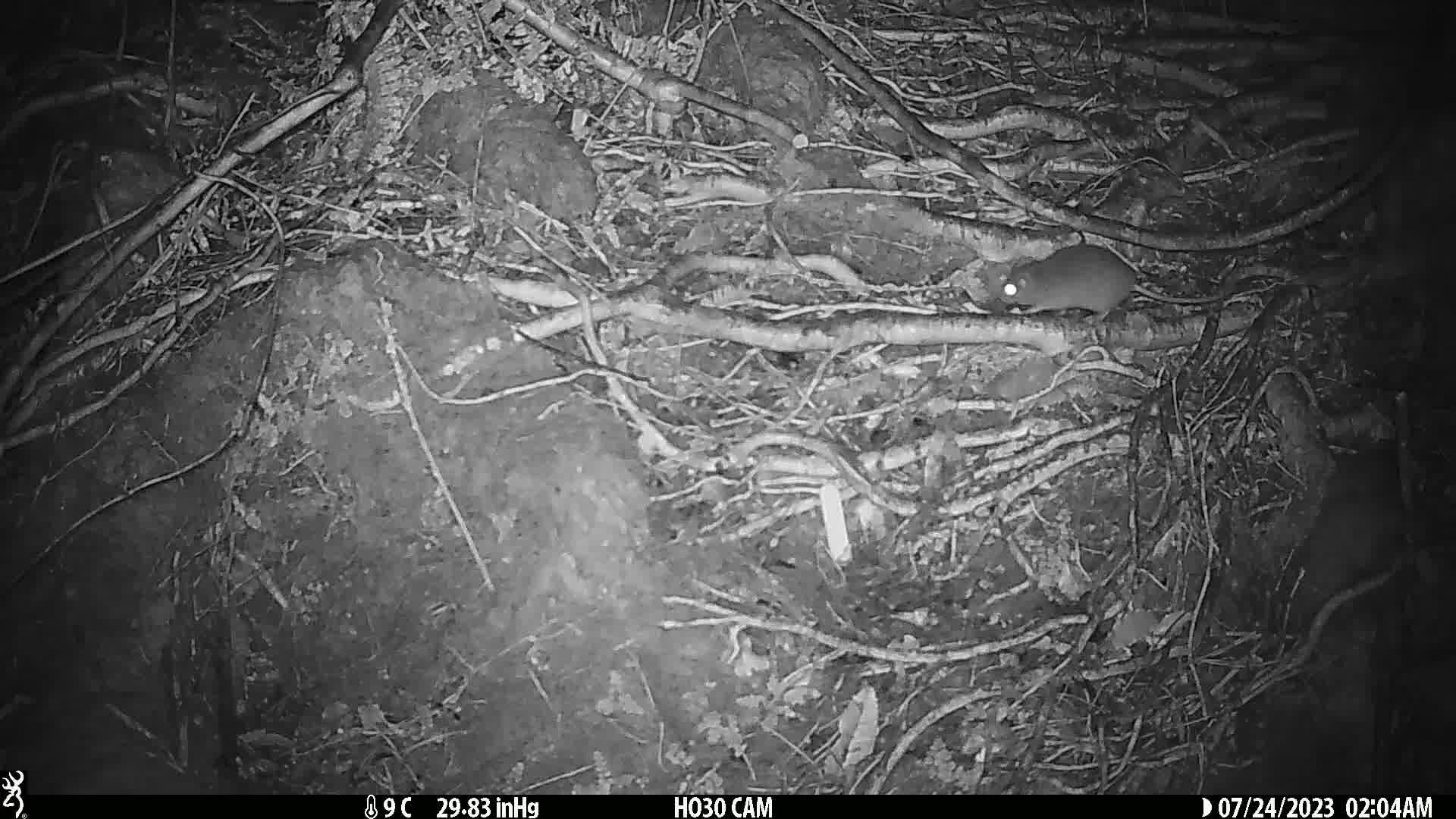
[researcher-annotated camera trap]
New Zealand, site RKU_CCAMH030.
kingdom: Animalia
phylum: Chordata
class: Mammalia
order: Rodentia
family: Muridae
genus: Rattus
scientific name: Rattus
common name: rat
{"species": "rat (Rattus)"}